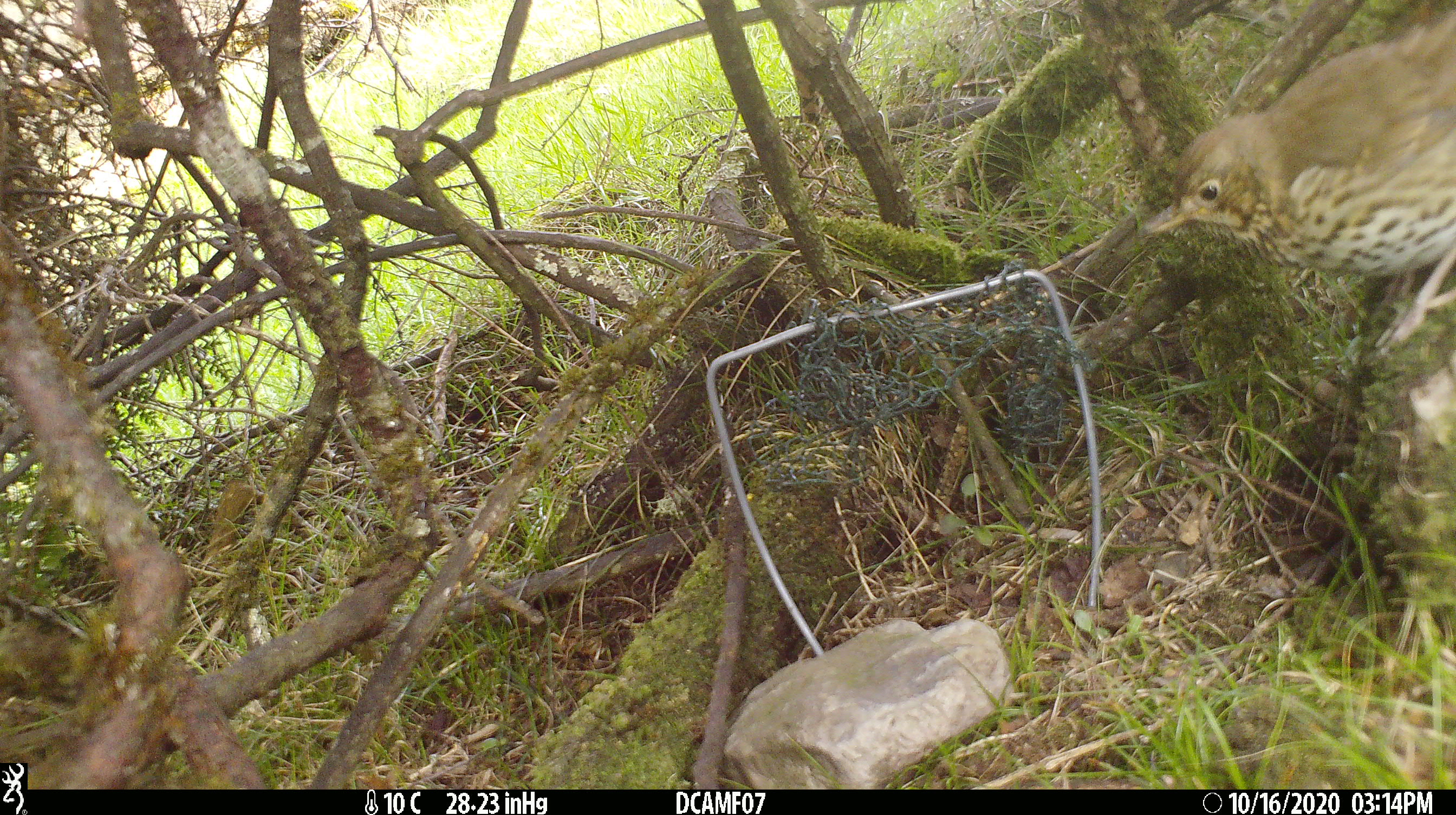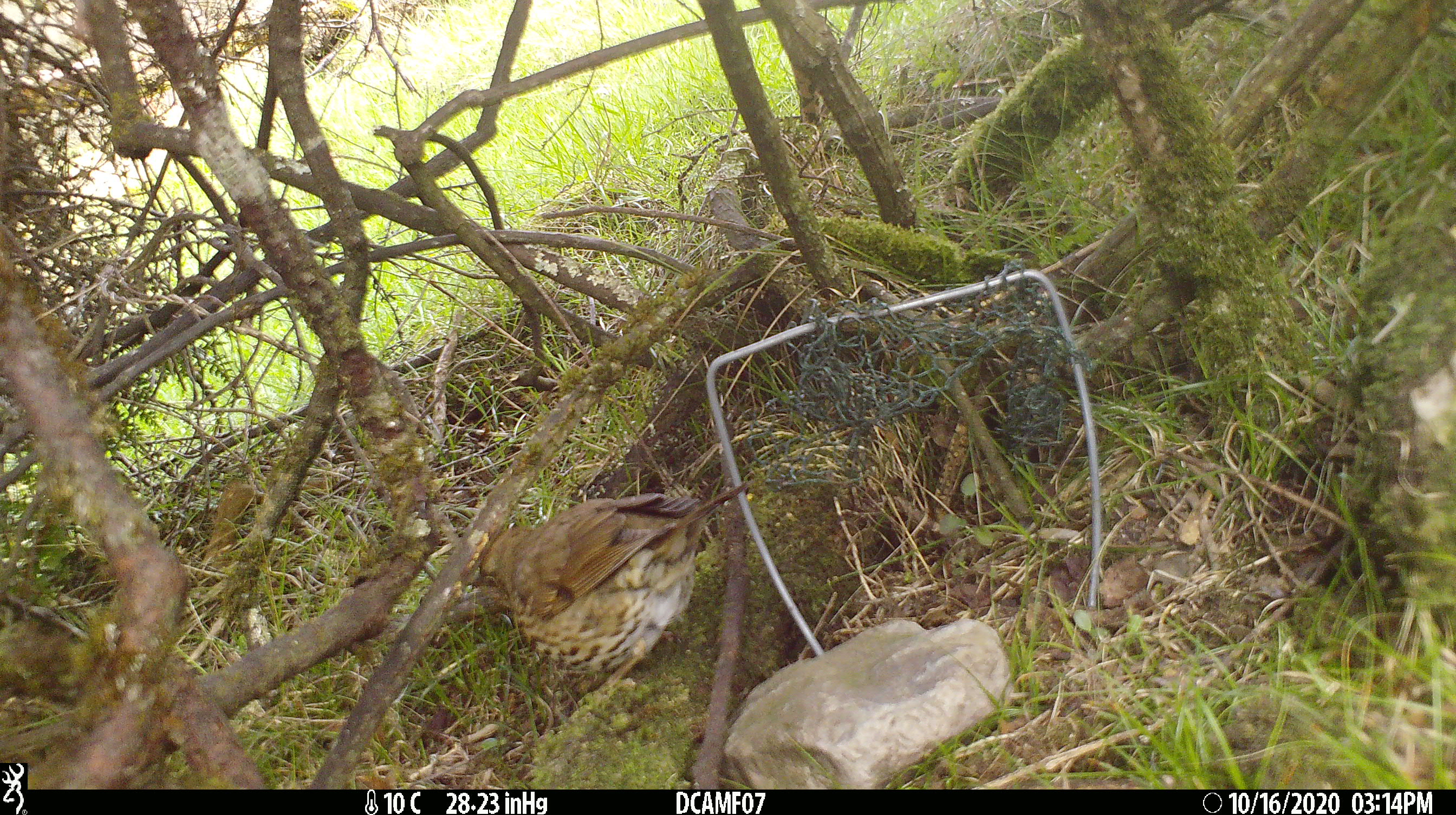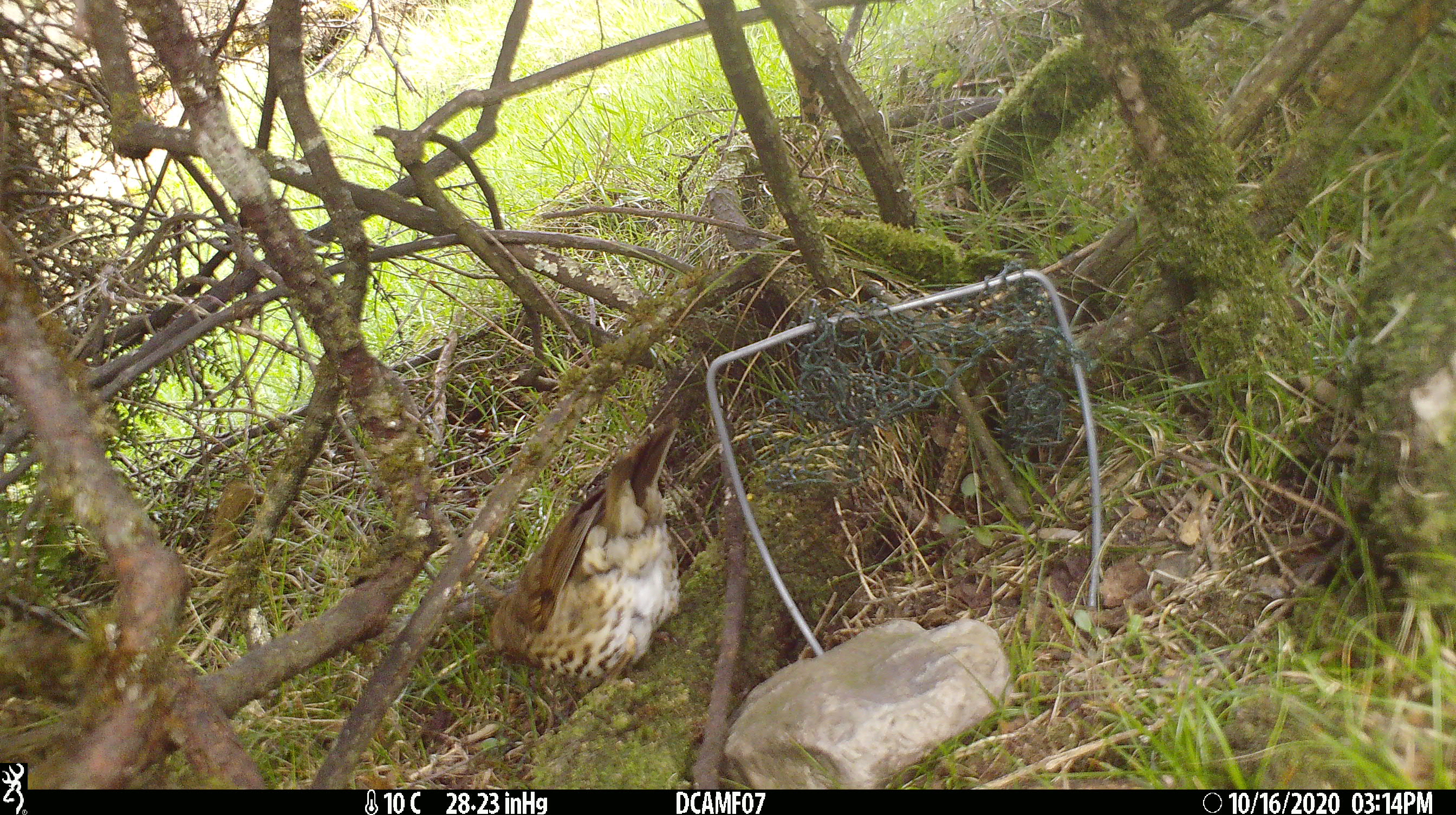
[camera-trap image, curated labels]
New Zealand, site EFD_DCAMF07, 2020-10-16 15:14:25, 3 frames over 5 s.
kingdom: Animalia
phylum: Chordata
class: Aves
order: Passeriformes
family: Turdidae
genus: Turdus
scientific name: Turdus philomelos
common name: song thrush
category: thrush